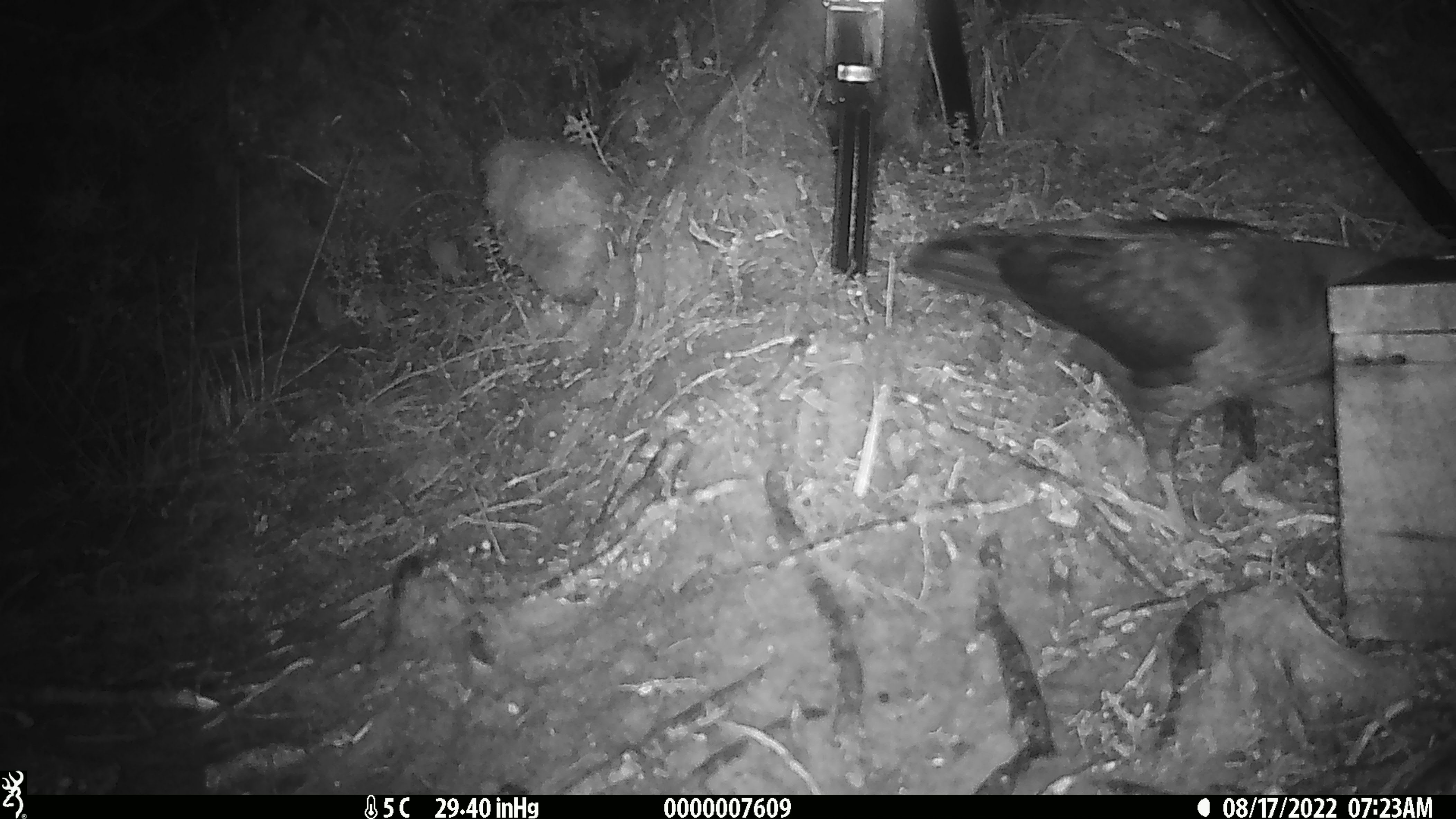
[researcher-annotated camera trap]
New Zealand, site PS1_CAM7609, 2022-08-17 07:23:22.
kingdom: Animalia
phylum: Chordata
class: Aves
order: Psittaciformes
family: Strigopidae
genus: Nestor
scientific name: Nestor notabilis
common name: kea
Kea (Nestor notabilis).